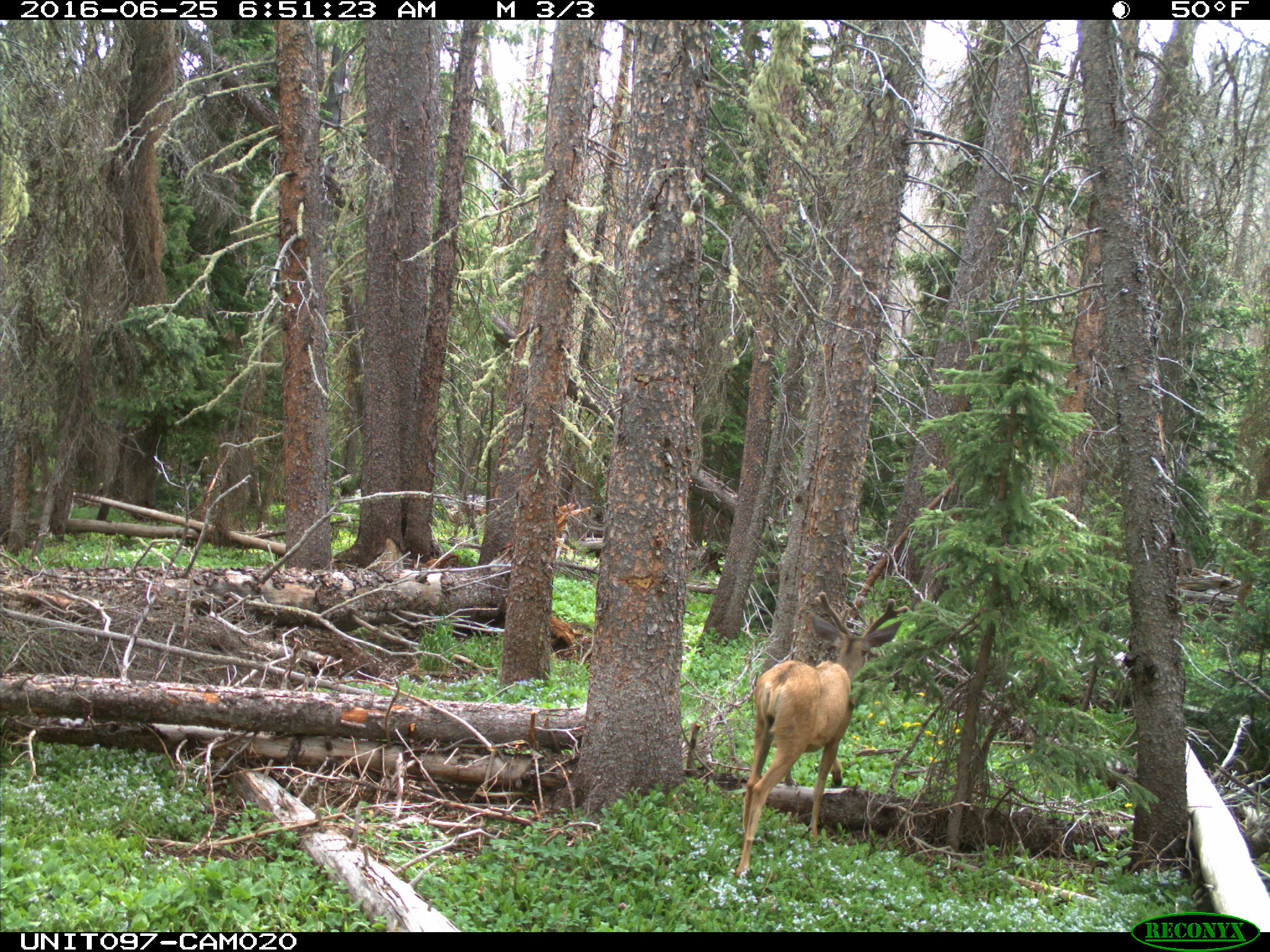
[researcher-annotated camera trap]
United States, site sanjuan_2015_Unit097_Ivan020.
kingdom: Animalia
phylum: Chordata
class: Mammalia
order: Artiodactyla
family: Cervidae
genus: Odocoileus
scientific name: Odocoileus hemionus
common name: mule deer